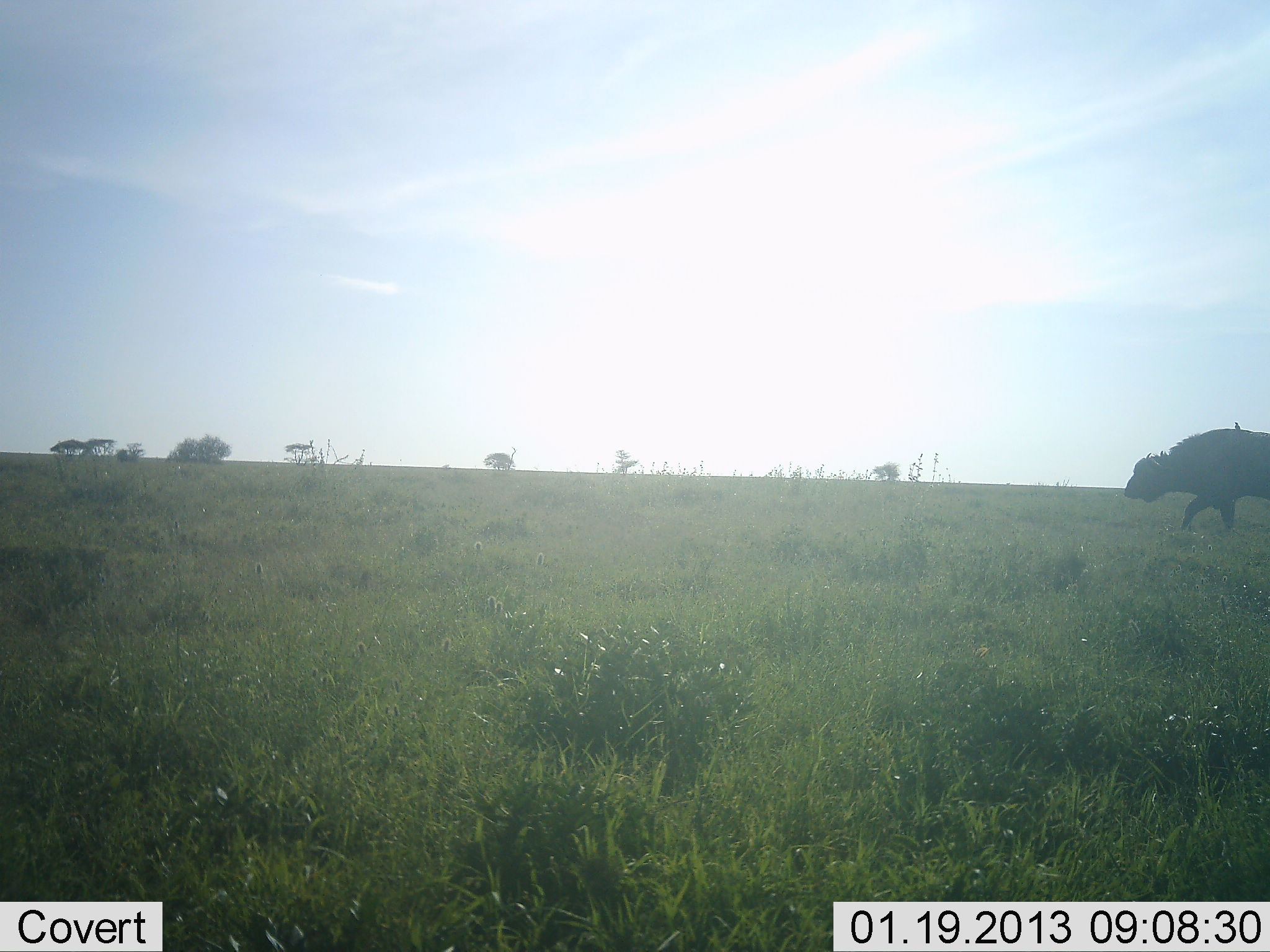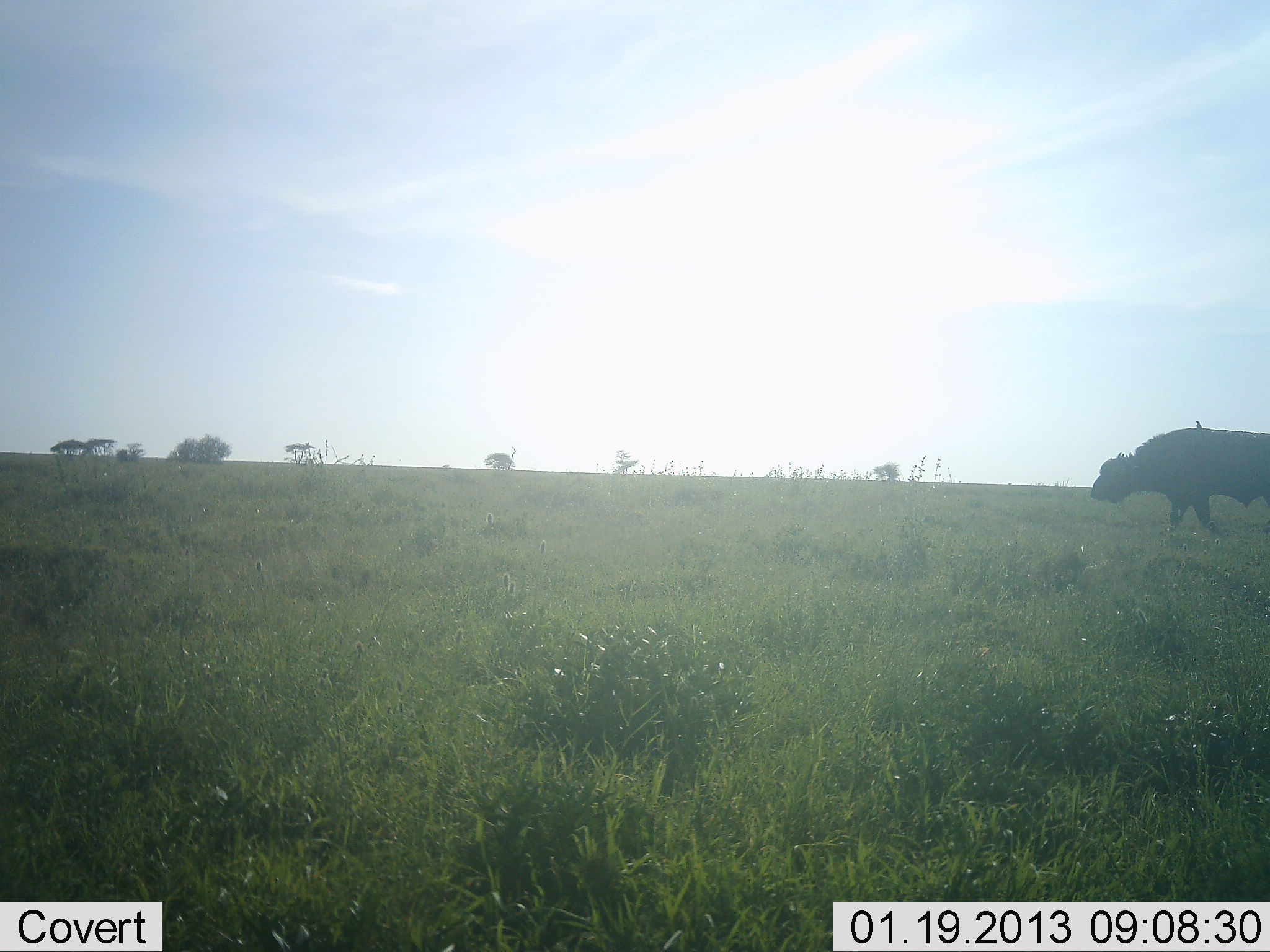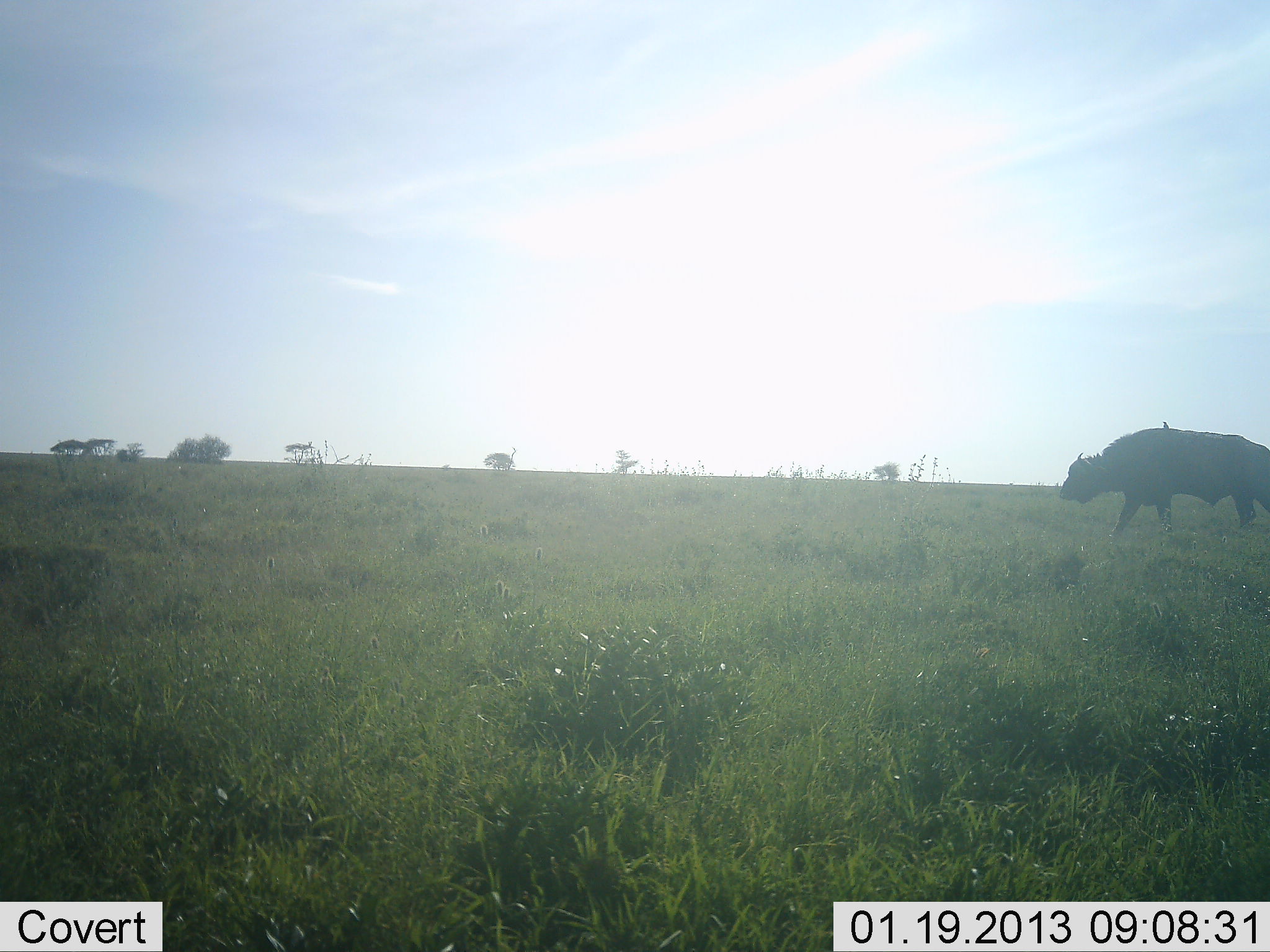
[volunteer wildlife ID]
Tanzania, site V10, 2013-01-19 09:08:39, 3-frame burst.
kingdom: Animalia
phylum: Chordata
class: Mammalia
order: Artiodactyla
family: Bovidae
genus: Syncerus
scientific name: Syncerus caffer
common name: cape buffalo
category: buffalo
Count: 1.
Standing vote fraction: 8%.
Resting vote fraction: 0%.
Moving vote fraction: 96%.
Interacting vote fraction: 0%.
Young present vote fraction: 0%.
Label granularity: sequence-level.